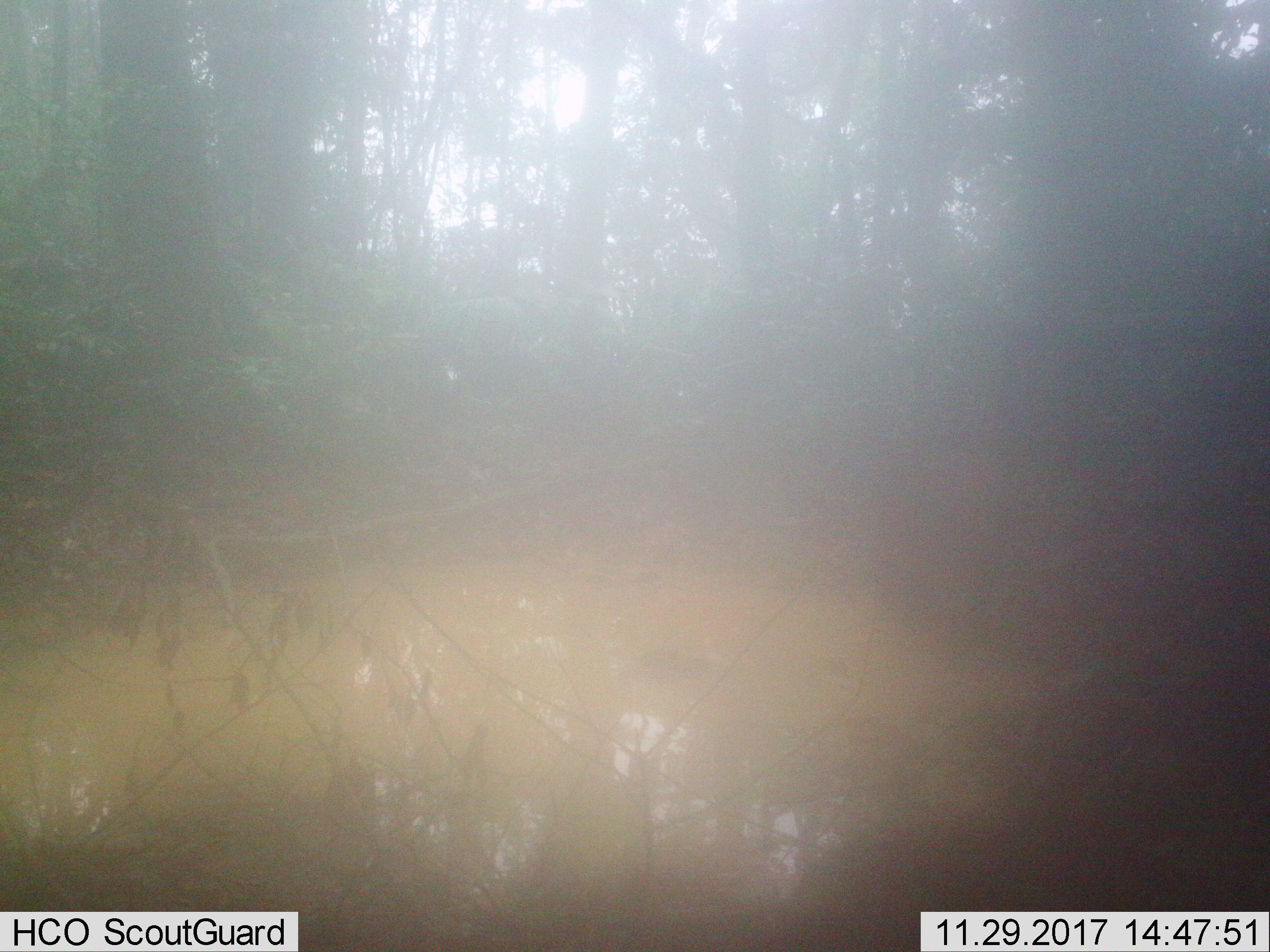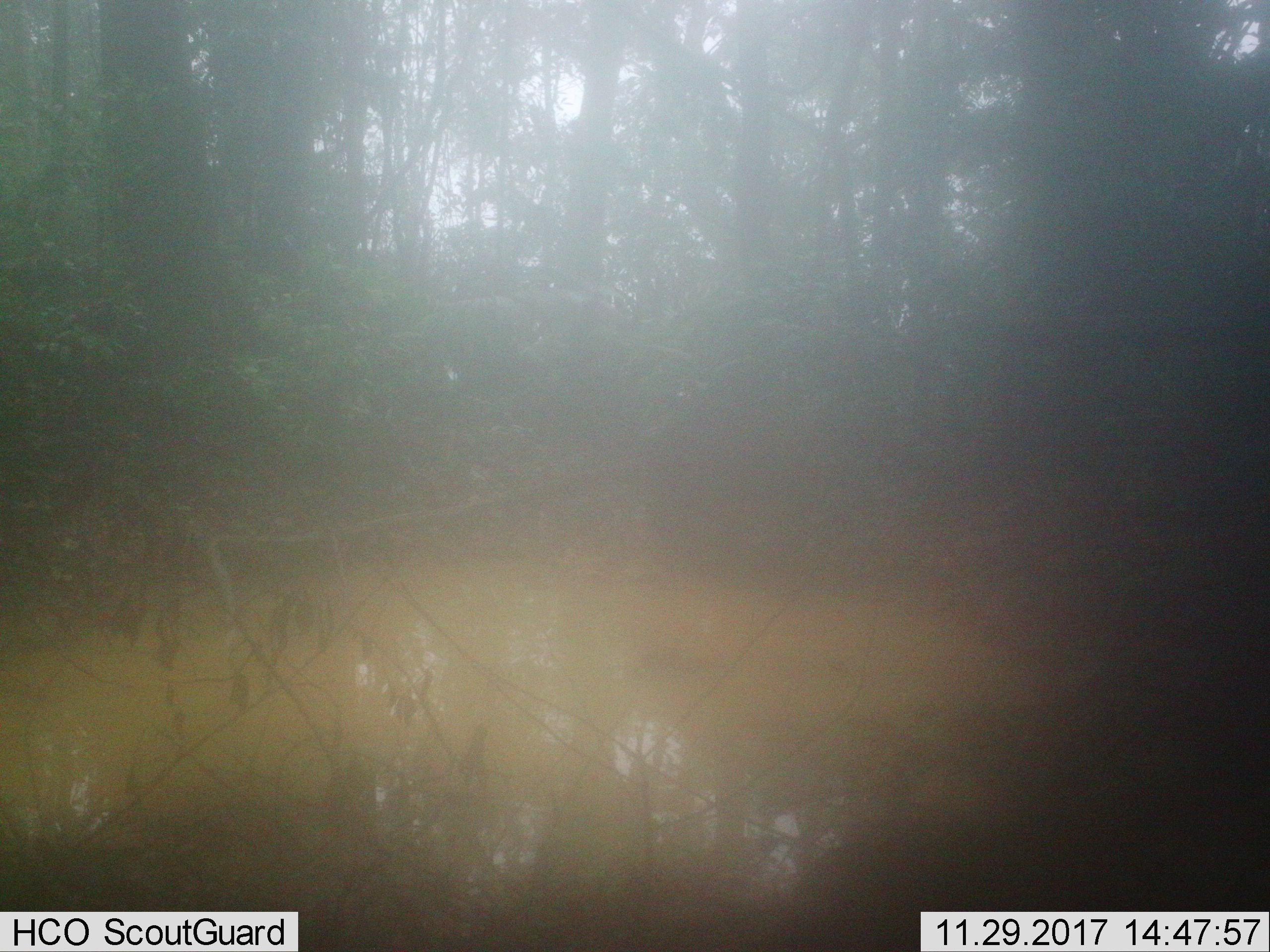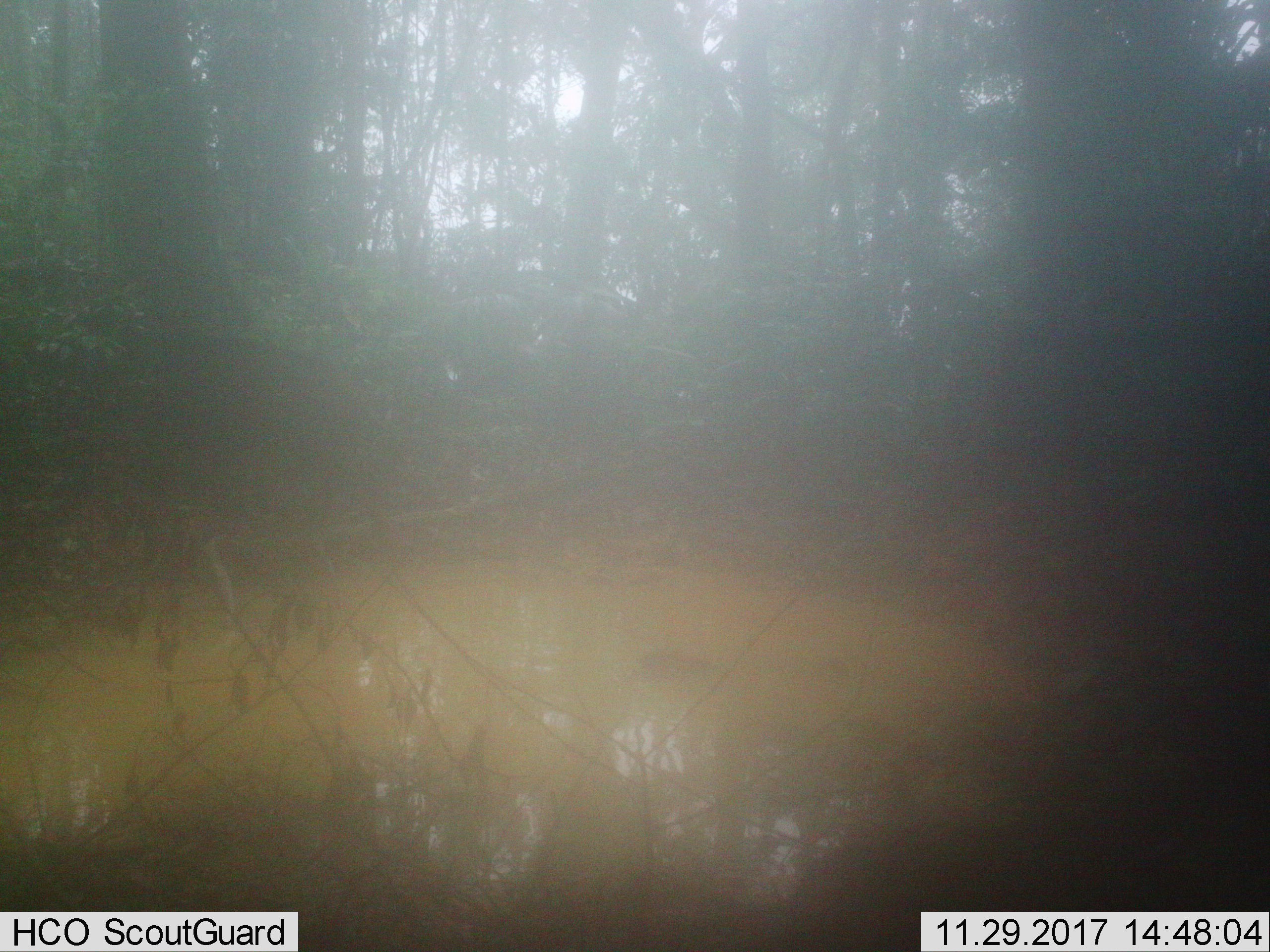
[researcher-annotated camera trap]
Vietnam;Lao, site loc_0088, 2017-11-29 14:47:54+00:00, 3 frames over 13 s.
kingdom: Animalia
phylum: Chordata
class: Mammalia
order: Artiodactyla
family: Suidae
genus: Sus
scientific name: Sus scrofa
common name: eurasian wild pig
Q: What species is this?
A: Eurasian wild pig (Sus scrofa).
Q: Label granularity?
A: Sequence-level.